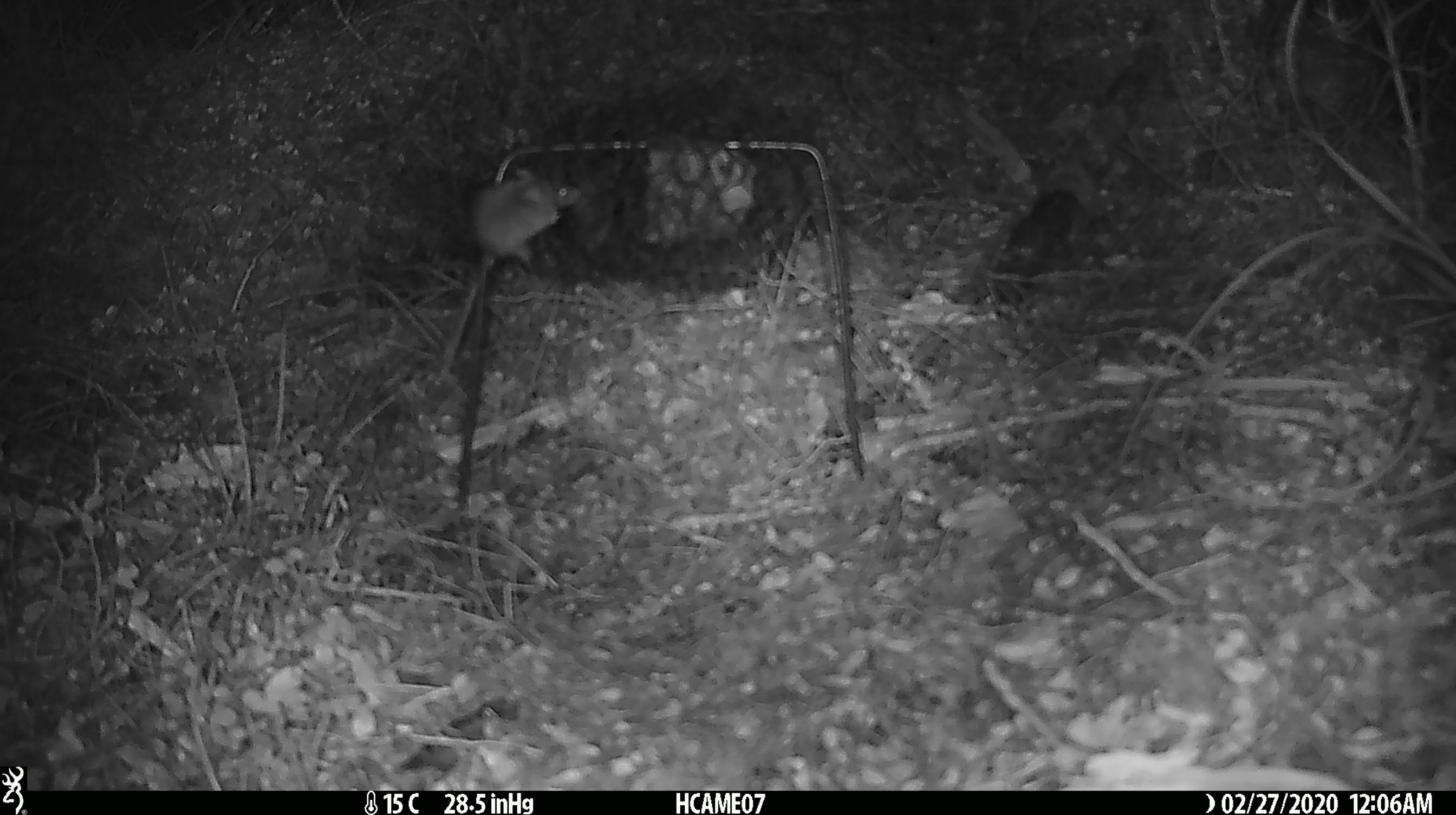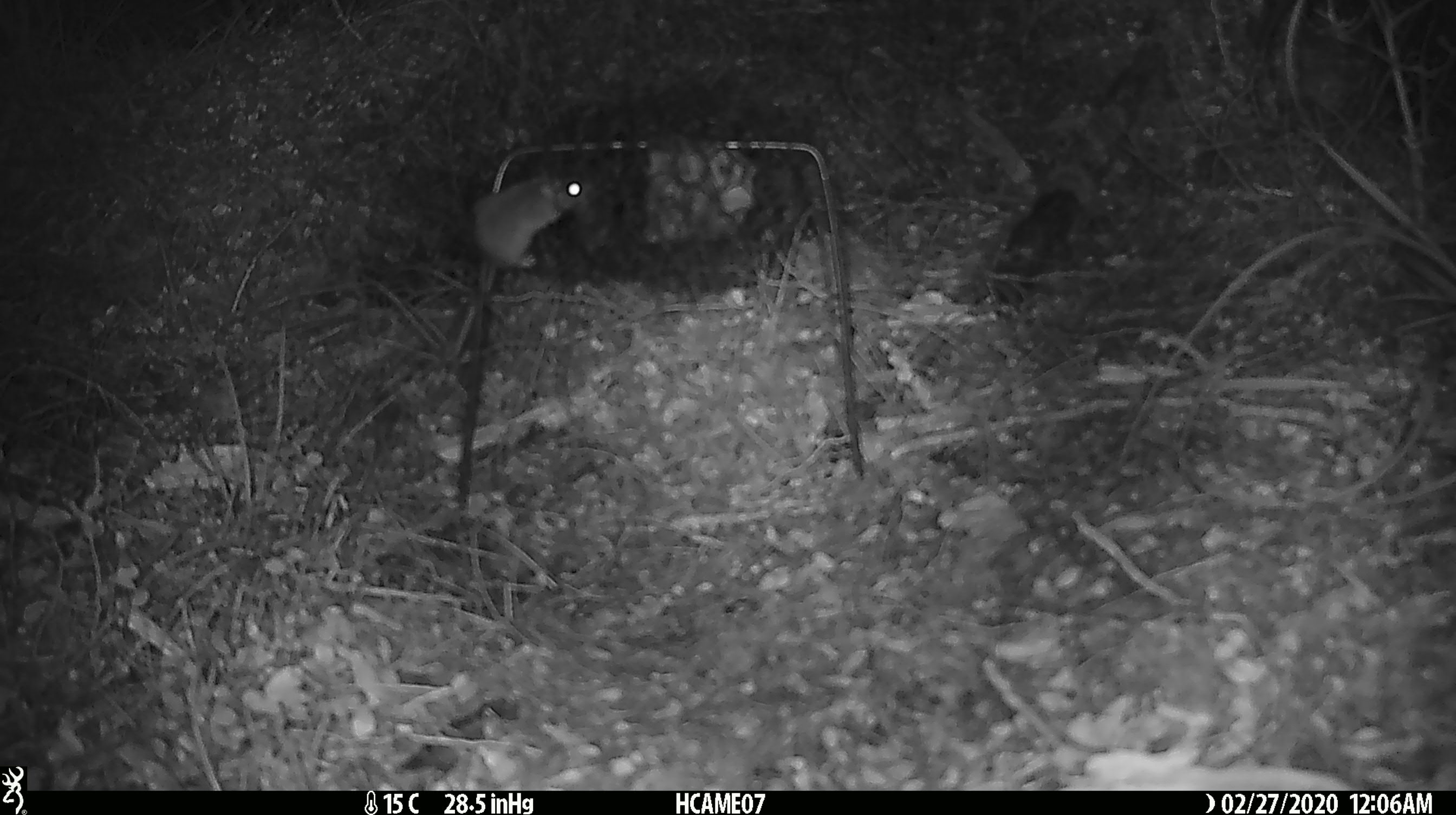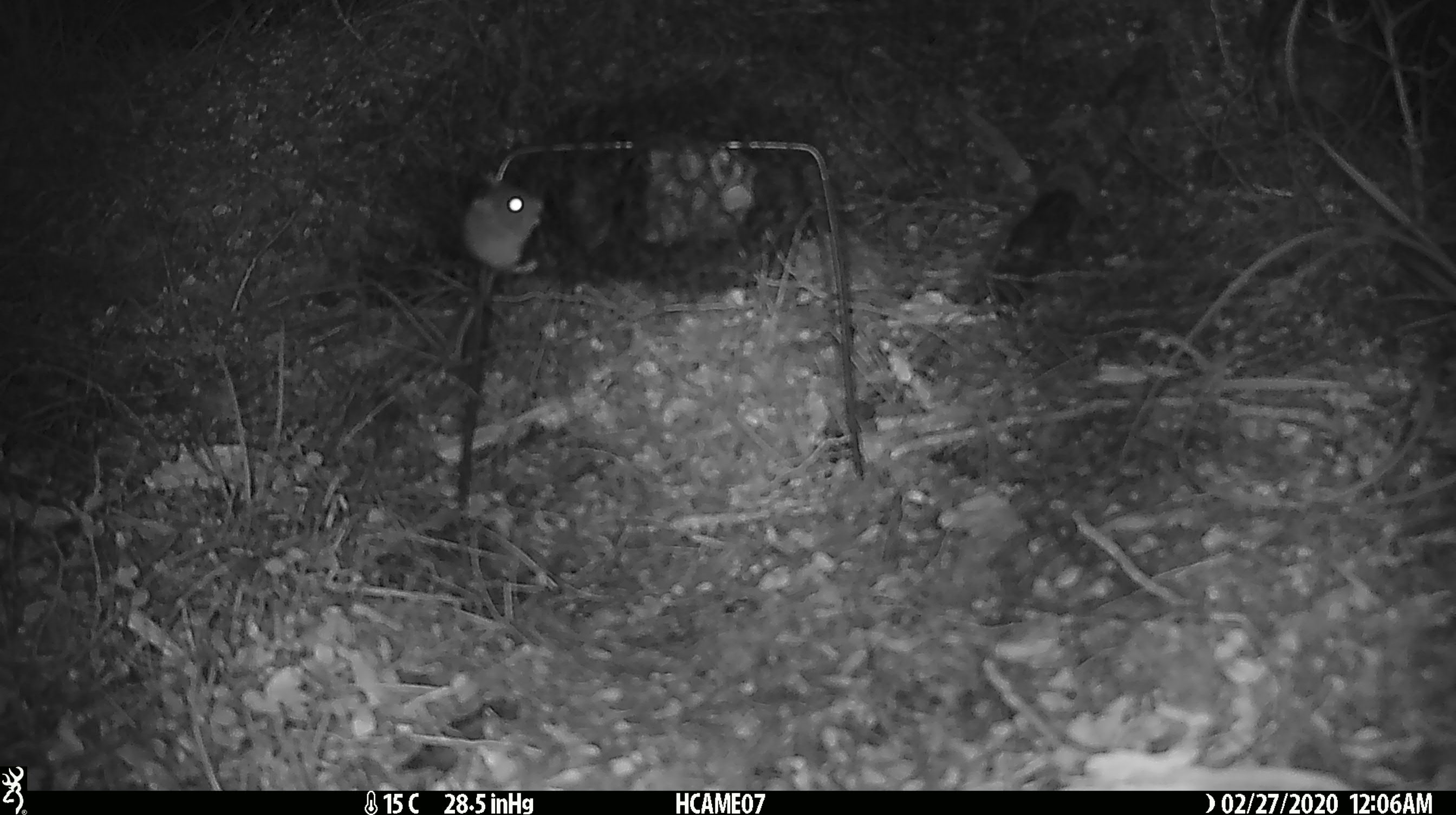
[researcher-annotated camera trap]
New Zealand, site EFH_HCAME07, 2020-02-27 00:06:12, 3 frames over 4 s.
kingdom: Animalia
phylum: Chordata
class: Mammalia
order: Rodentia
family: Muridae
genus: Mus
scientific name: Mus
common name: mouse